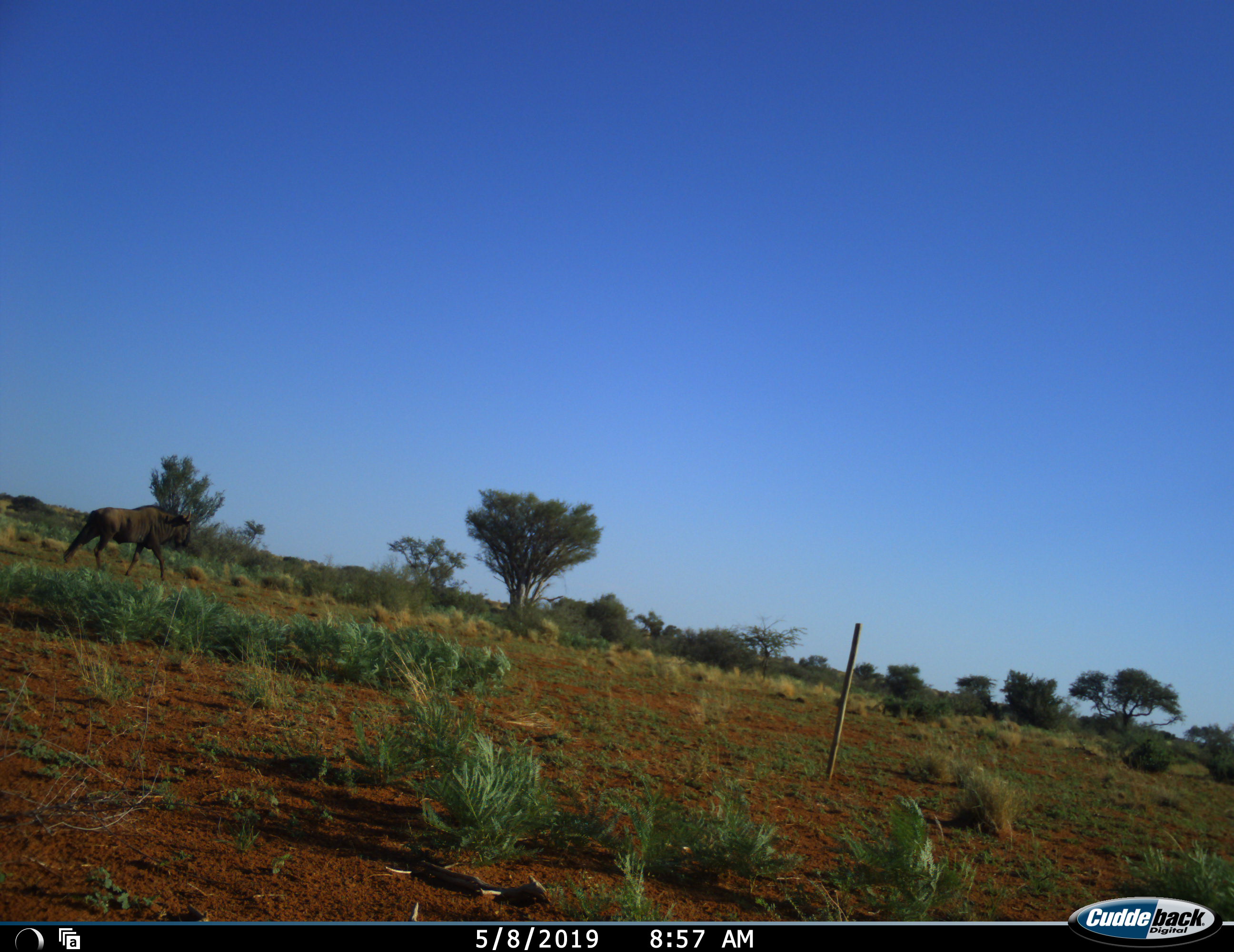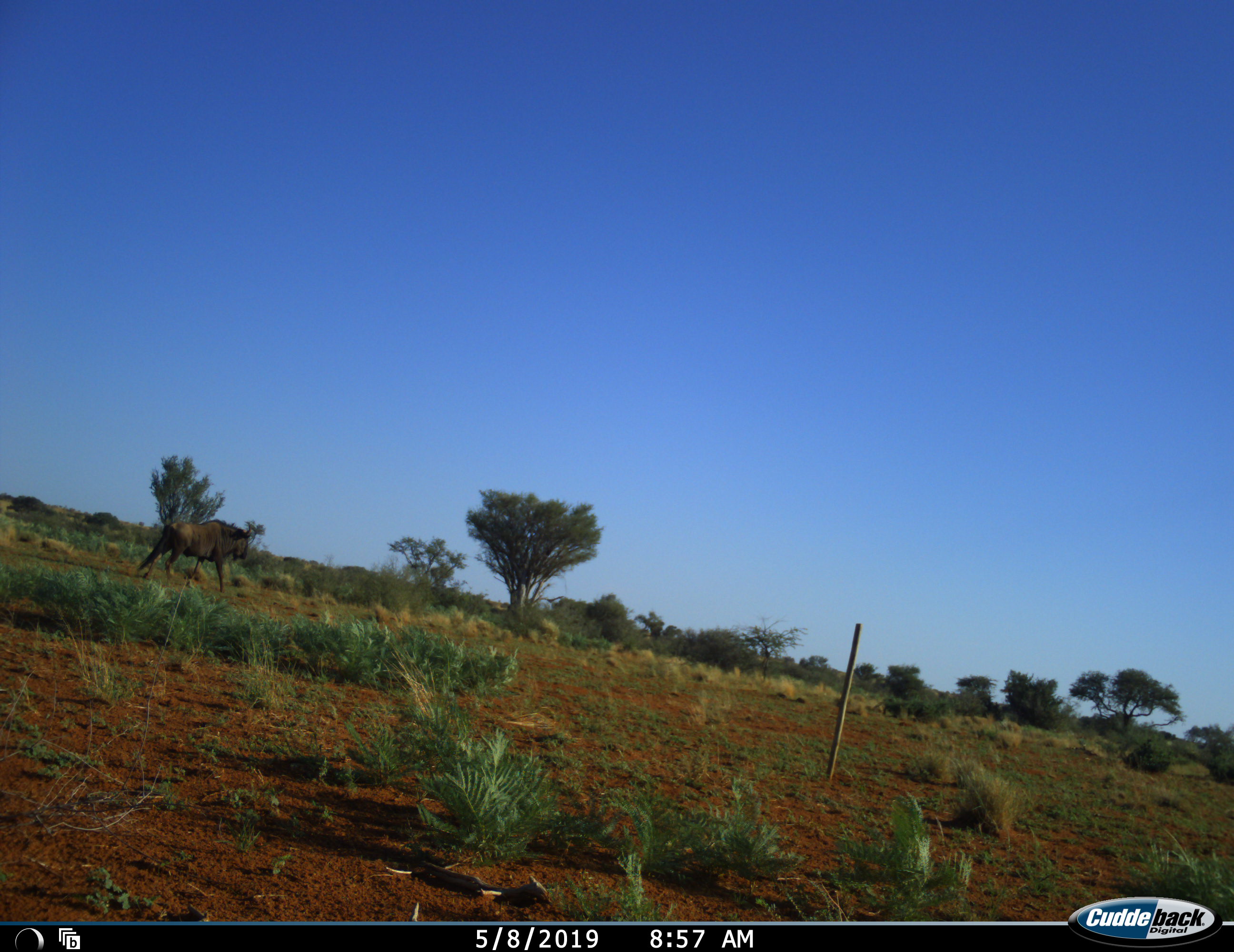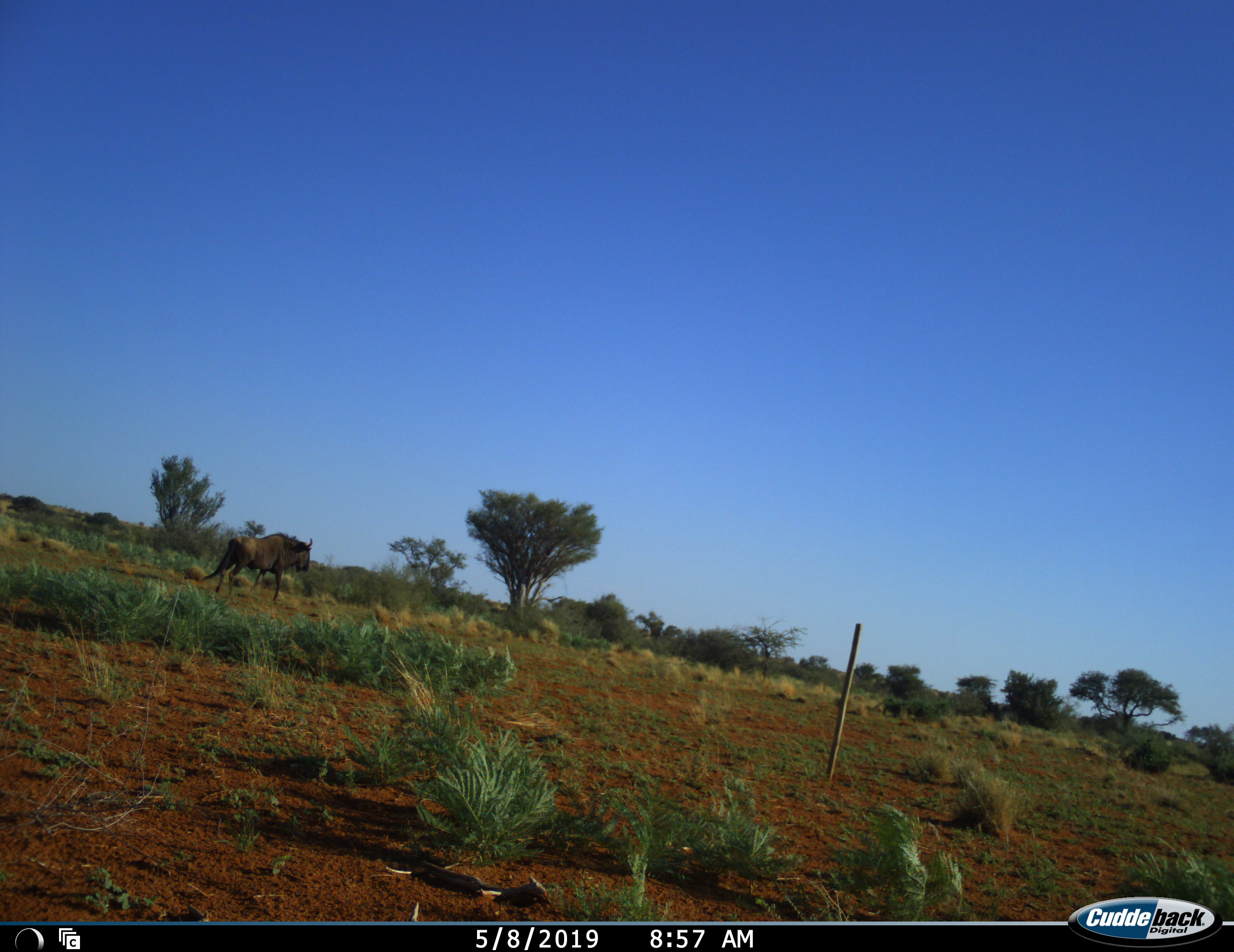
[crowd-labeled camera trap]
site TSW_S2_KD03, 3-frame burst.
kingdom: Animalia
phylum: Chordata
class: Mammalia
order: Artiodactyla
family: Bovidae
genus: Connochaetes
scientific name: Connochaetes taurinus taurinus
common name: blue wildebeest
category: wildebeestblue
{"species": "wildebeestblue (blue wildebeest) (Connochaetes taurinus taurinus)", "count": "1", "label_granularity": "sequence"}